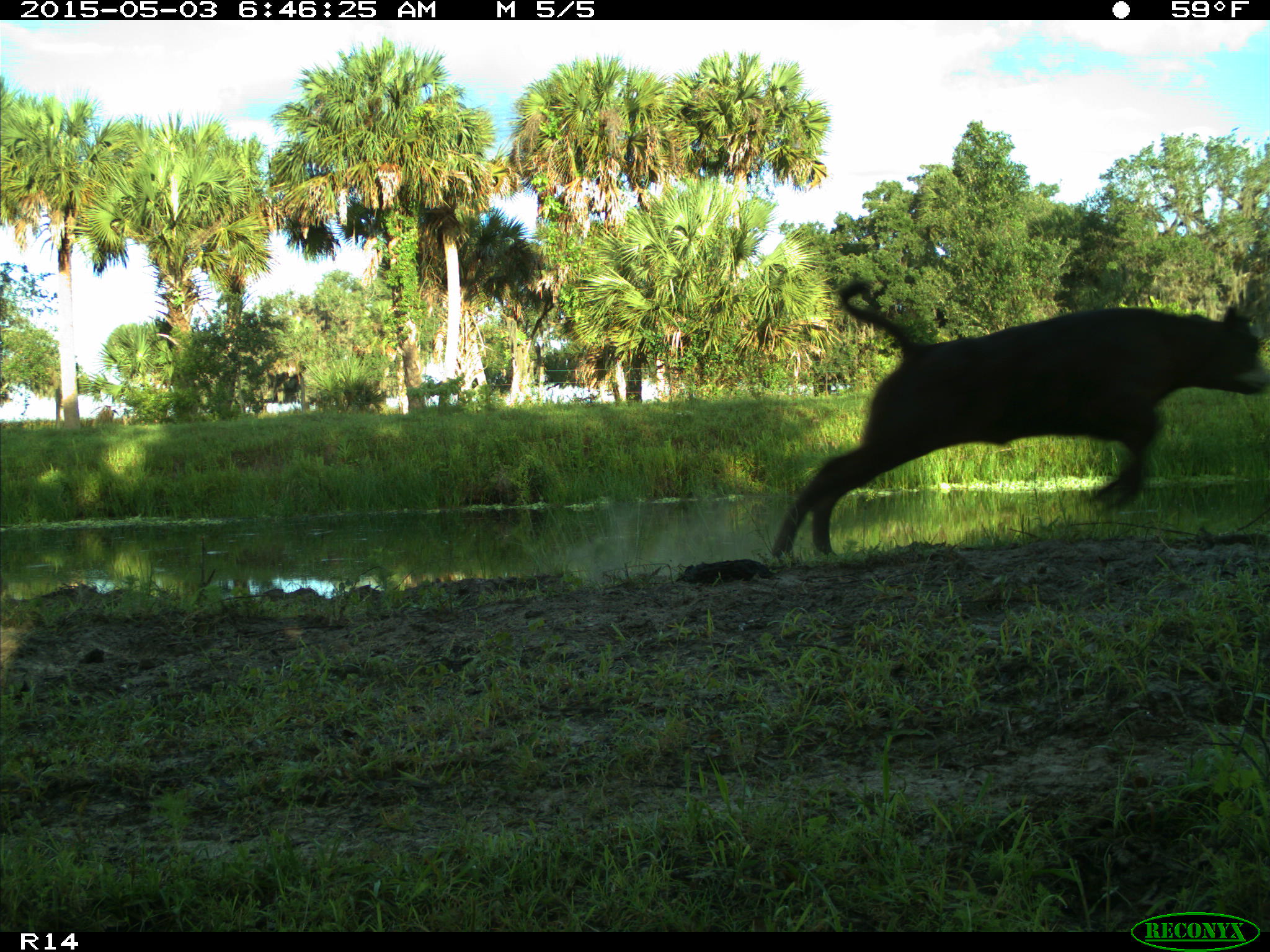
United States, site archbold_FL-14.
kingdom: Animalia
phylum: Chordata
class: Mammalia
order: Artiodactyla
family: Bovidae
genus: Bos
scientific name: Bos taurus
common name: domestic cow